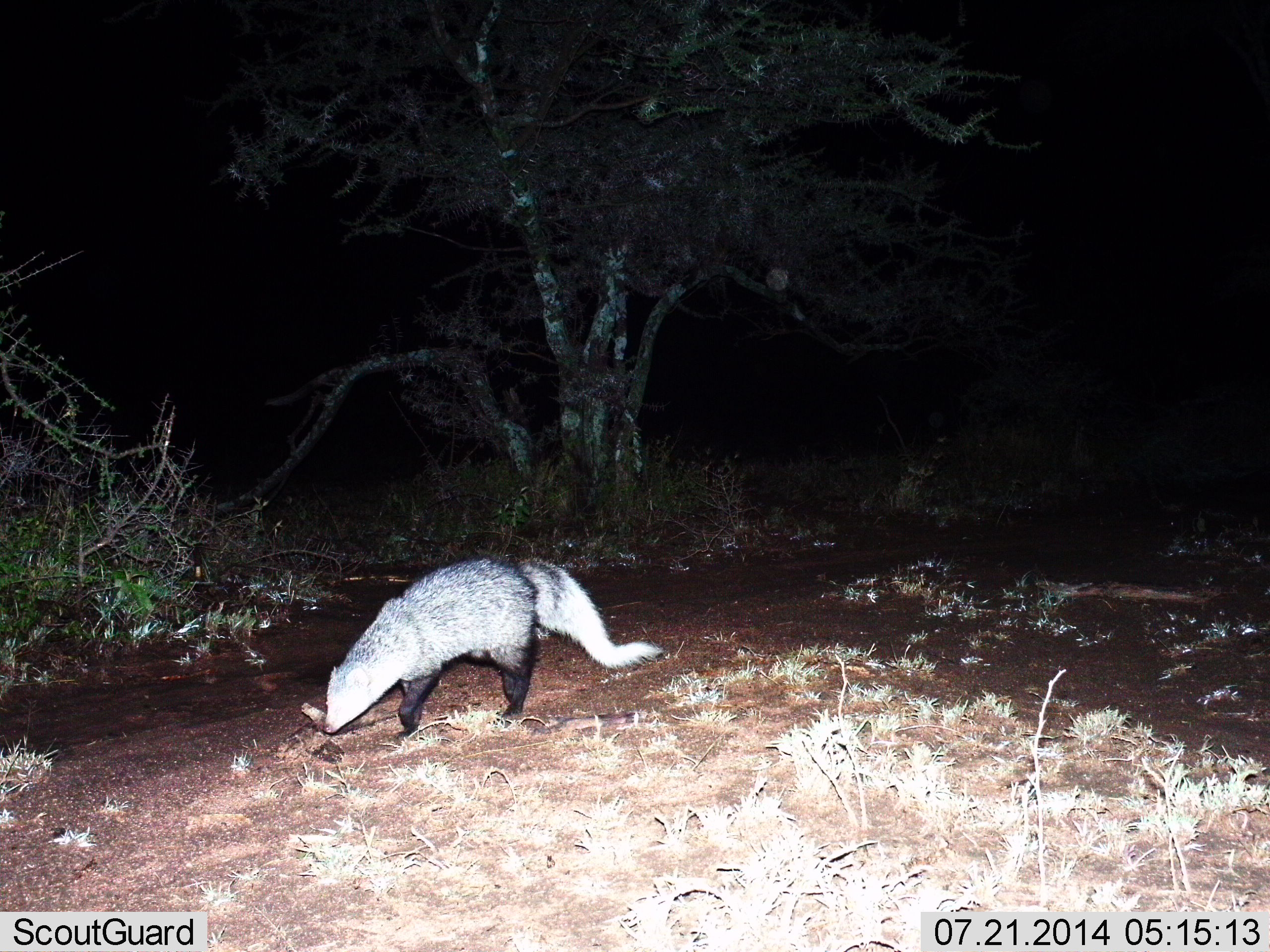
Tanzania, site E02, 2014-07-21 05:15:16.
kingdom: Animalia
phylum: Chordata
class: Mammalia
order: Carnivora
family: Herpestidae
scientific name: Herpestidae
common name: mongoose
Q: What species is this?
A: Mongoose (Herpestidae).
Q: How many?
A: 1.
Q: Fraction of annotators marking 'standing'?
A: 30%.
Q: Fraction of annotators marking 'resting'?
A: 0%.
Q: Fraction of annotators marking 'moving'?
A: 70%.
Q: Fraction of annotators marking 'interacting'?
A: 0%.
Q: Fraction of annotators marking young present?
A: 0%.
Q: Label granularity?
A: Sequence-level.